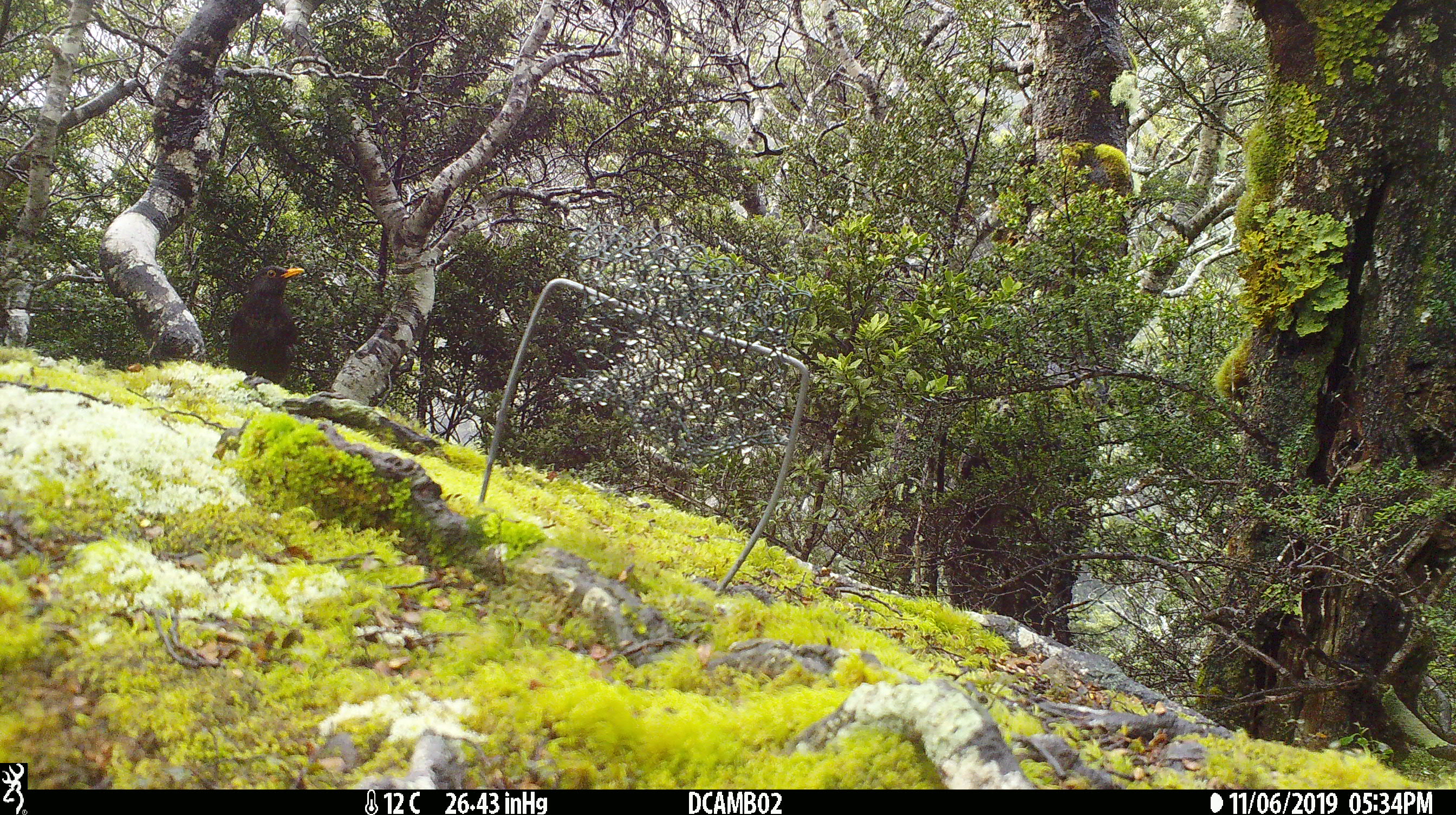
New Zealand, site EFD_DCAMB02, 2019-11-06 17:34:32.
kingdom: Animalia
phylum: Chordata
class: Aves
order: Passeriformes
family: Turdidae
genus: Turdus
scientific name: Turdus merula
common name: eurasian blackbird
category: blackbird